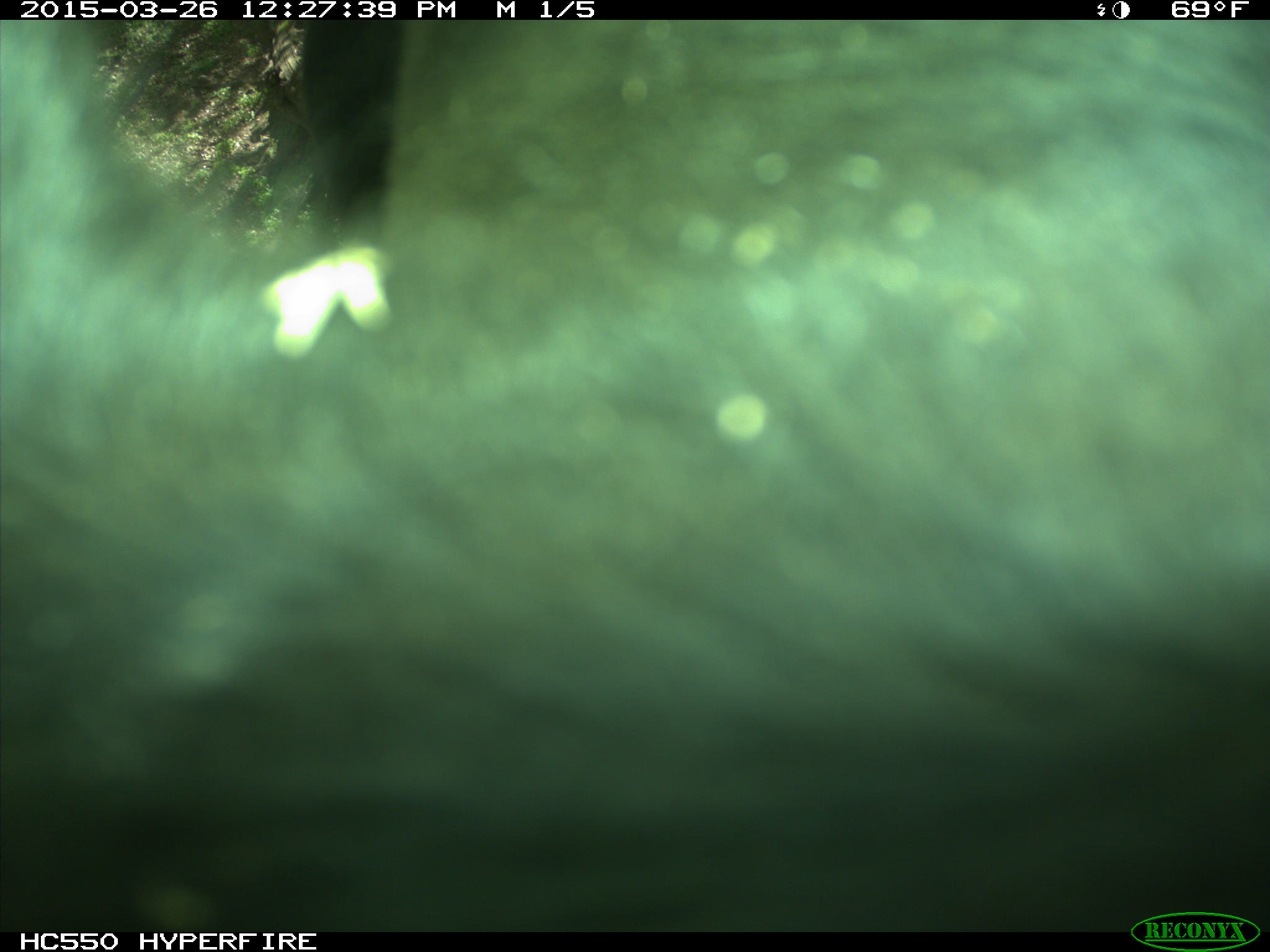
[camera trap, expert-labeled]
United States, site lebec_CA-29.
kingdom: Animalia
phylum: Chordata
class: Mammalia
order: Artiodactyla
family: Bovidae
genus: Bos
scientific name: Bos taurus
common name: domestic cow